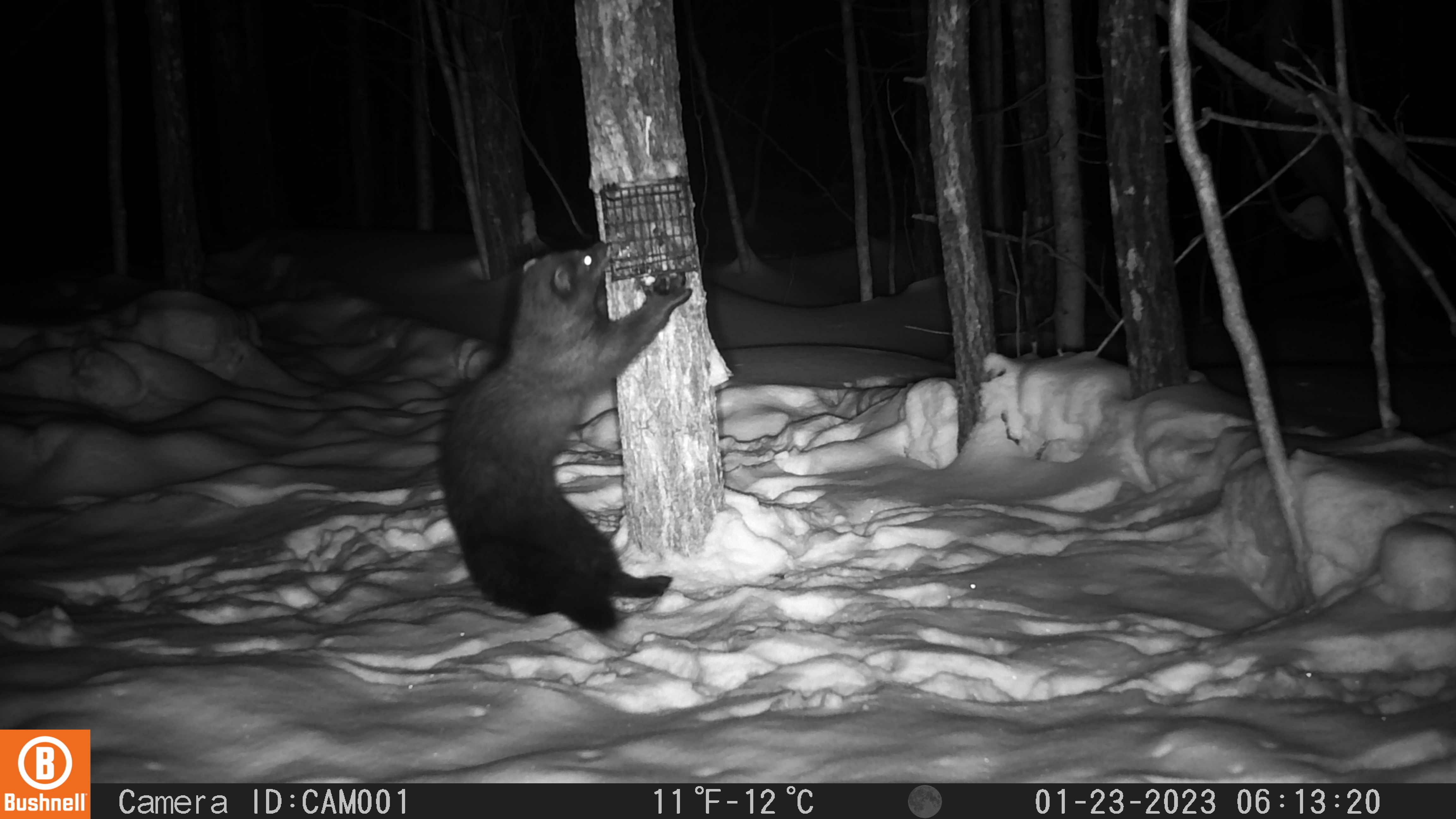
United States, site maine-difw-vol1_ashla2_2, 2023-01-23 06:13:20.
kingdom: Animalia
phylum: Chordata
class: Mammalia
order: Carnivora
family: Mustelidae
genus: Pekania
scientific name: Pekania pennanti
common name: fisher